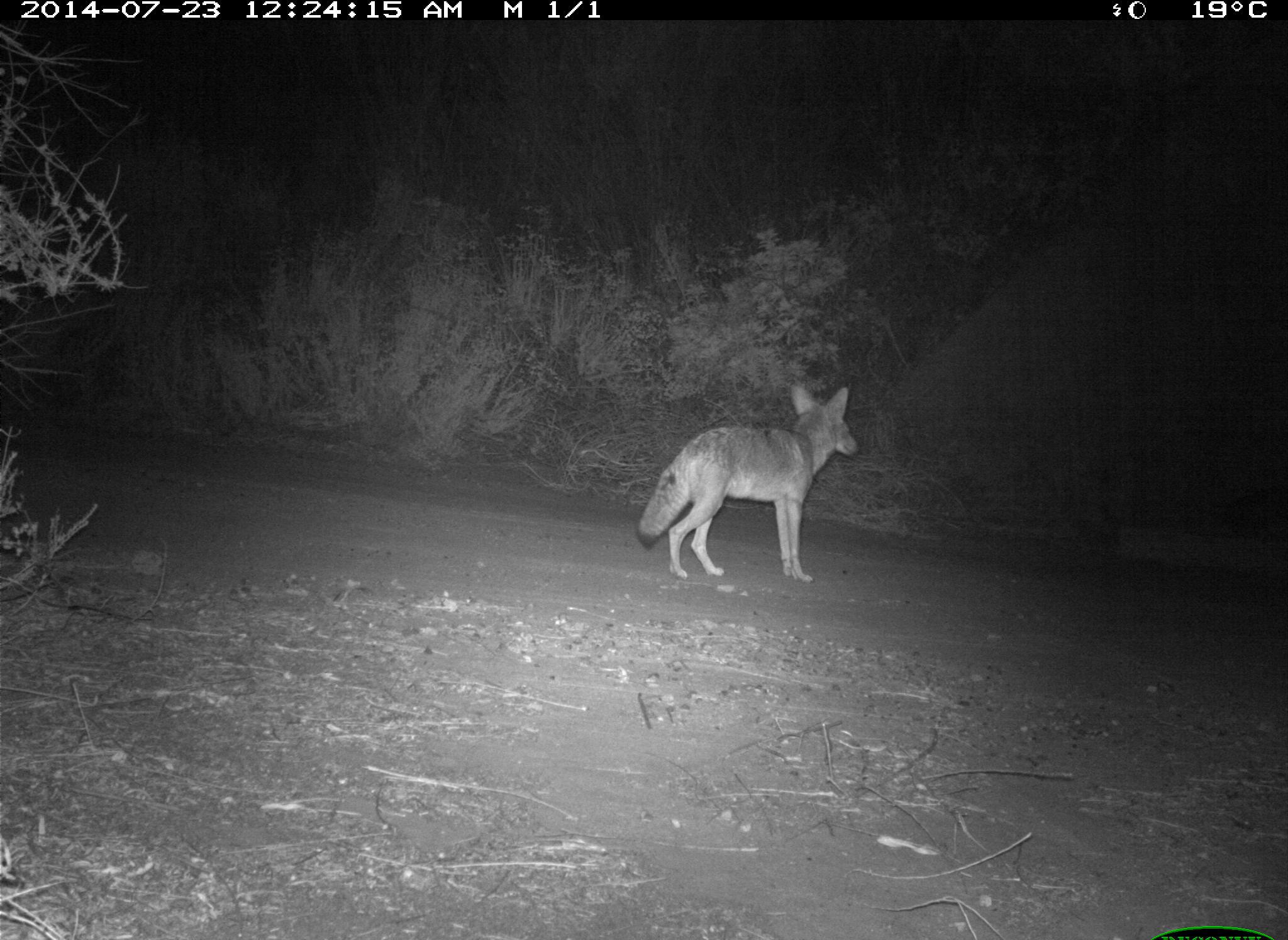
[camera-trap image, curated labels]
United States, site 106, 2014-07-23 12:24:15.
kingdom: Animalia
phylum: Chordata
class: Mammalia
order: Carnivora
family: Canidae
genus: Canis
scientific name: Canis latrans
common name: coyote